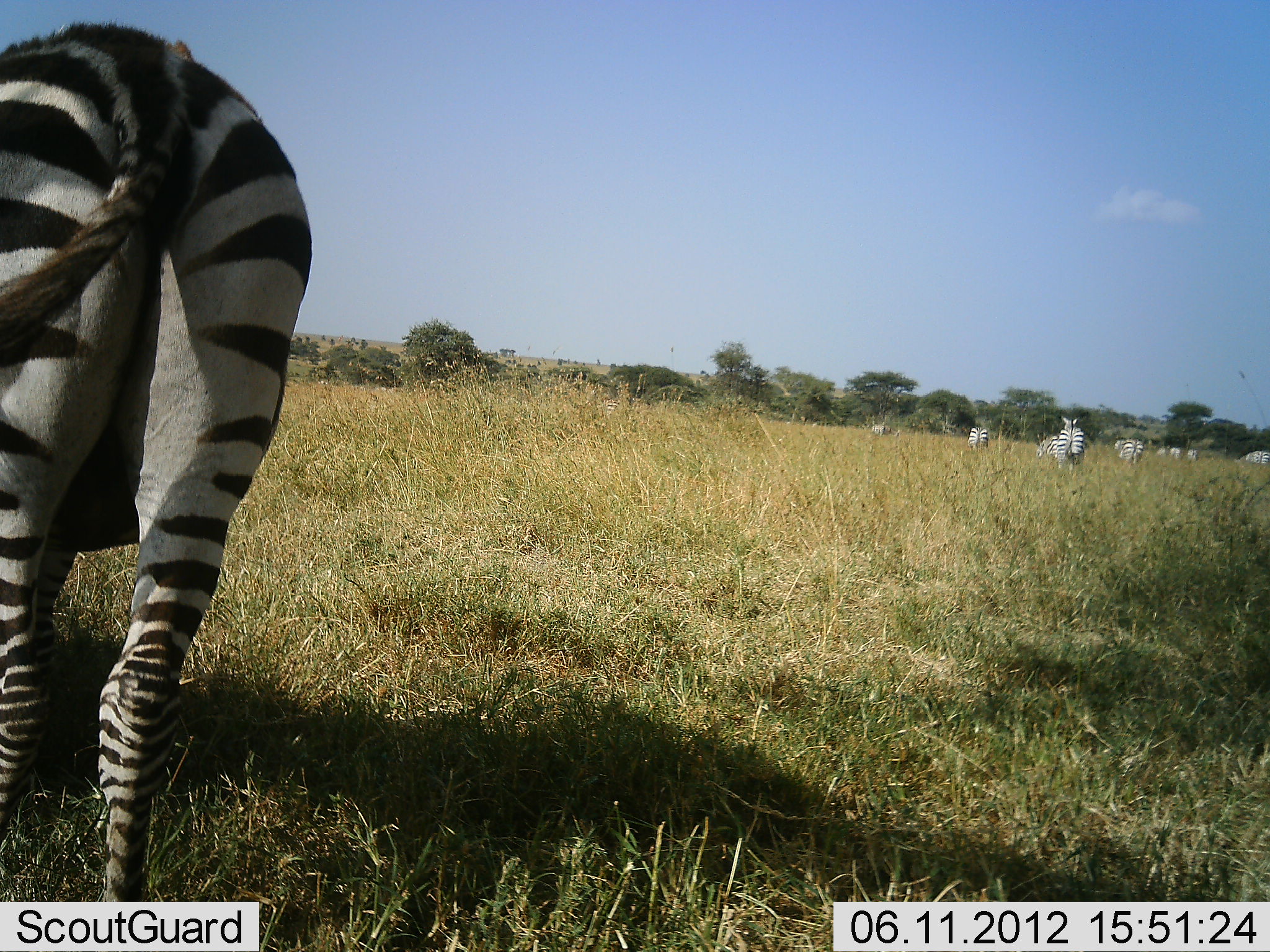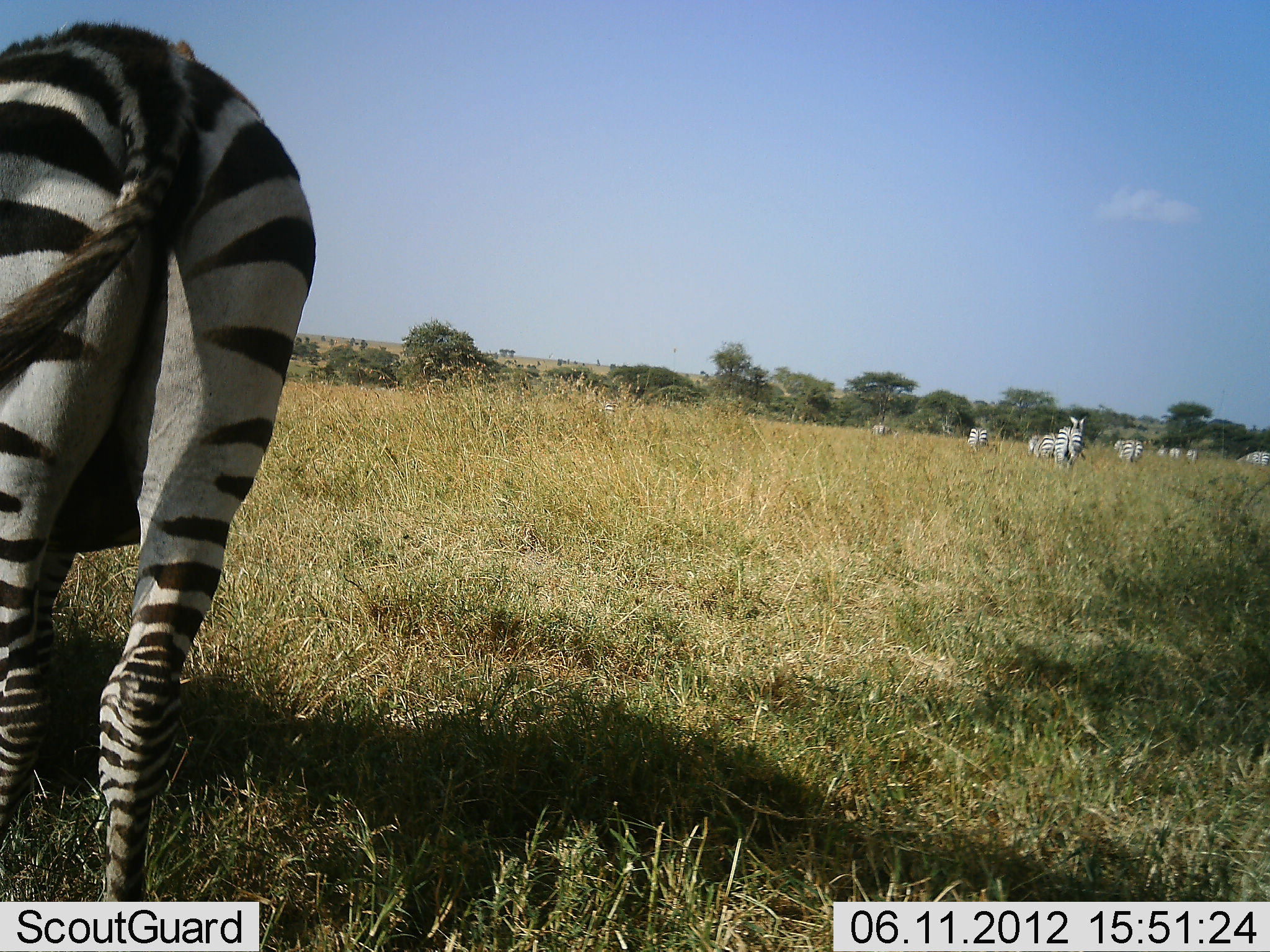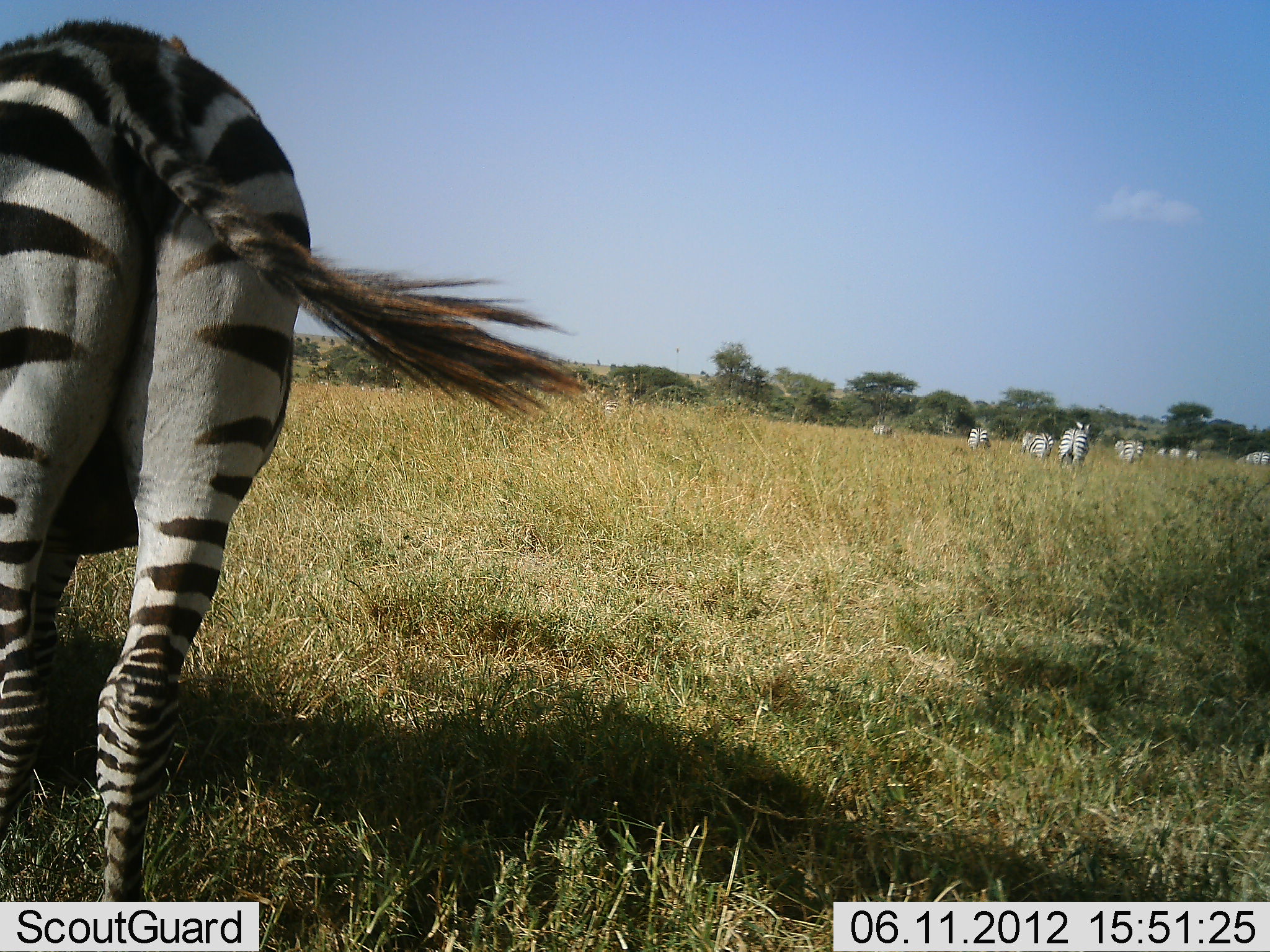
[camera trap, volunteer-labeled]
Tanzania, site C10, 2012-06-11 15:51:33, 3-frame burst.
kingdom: Animalia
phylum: Chordata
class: Mammalia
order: Perissodactyla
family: Equidae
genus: Equus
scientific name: Equus quagga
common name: plains zebra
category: zebra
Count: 11-50.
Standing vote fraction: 50%.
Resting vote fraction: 0%.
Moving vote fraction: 30%.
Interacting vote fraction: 0%.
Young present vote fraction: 0%.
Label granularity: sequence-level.